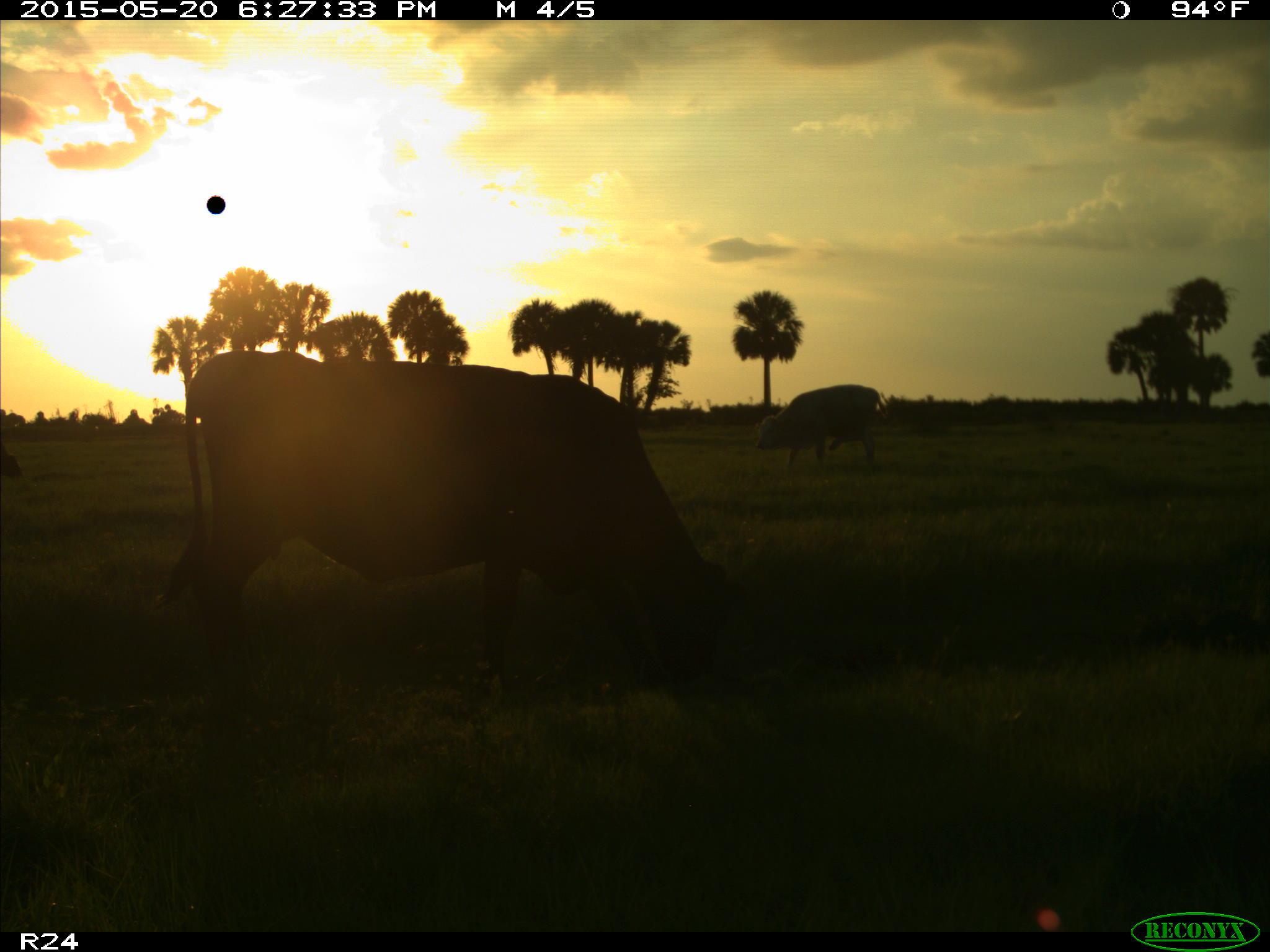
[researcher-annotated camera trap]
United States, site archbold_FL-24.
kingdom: Animalia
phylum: Chordata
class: Mammalia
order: Artiodactyla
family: Bovidae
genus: Bos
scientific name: Bos taurus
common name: domestic cow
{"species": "Bos taurus (domestic cow)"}